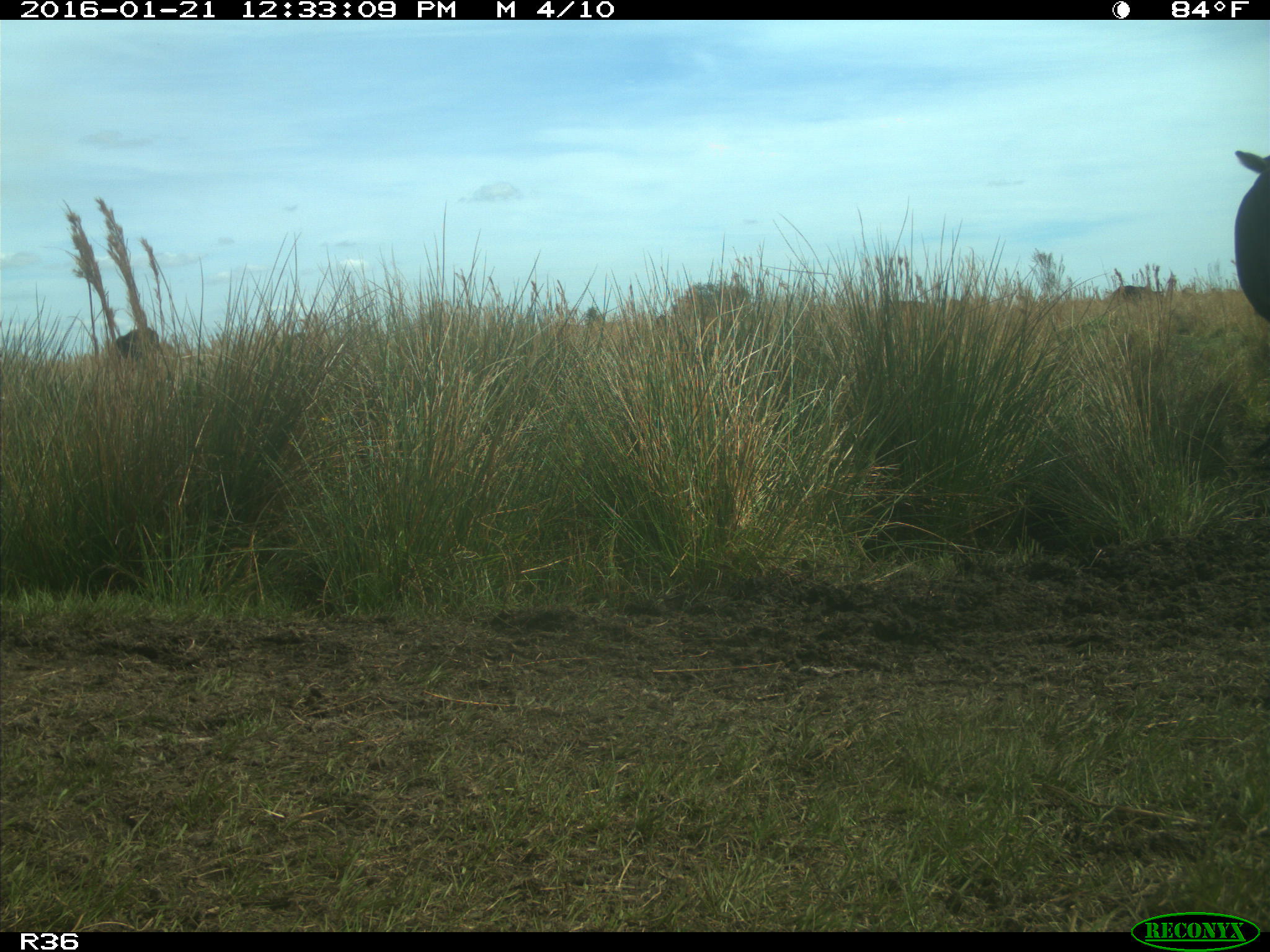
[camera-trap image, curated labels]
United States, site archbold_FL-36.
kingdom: Animalia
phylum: Chordata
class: Mammalia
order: Artiodactyla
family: Bovidae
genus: Bos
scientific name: Bos taurus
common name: domestic cow